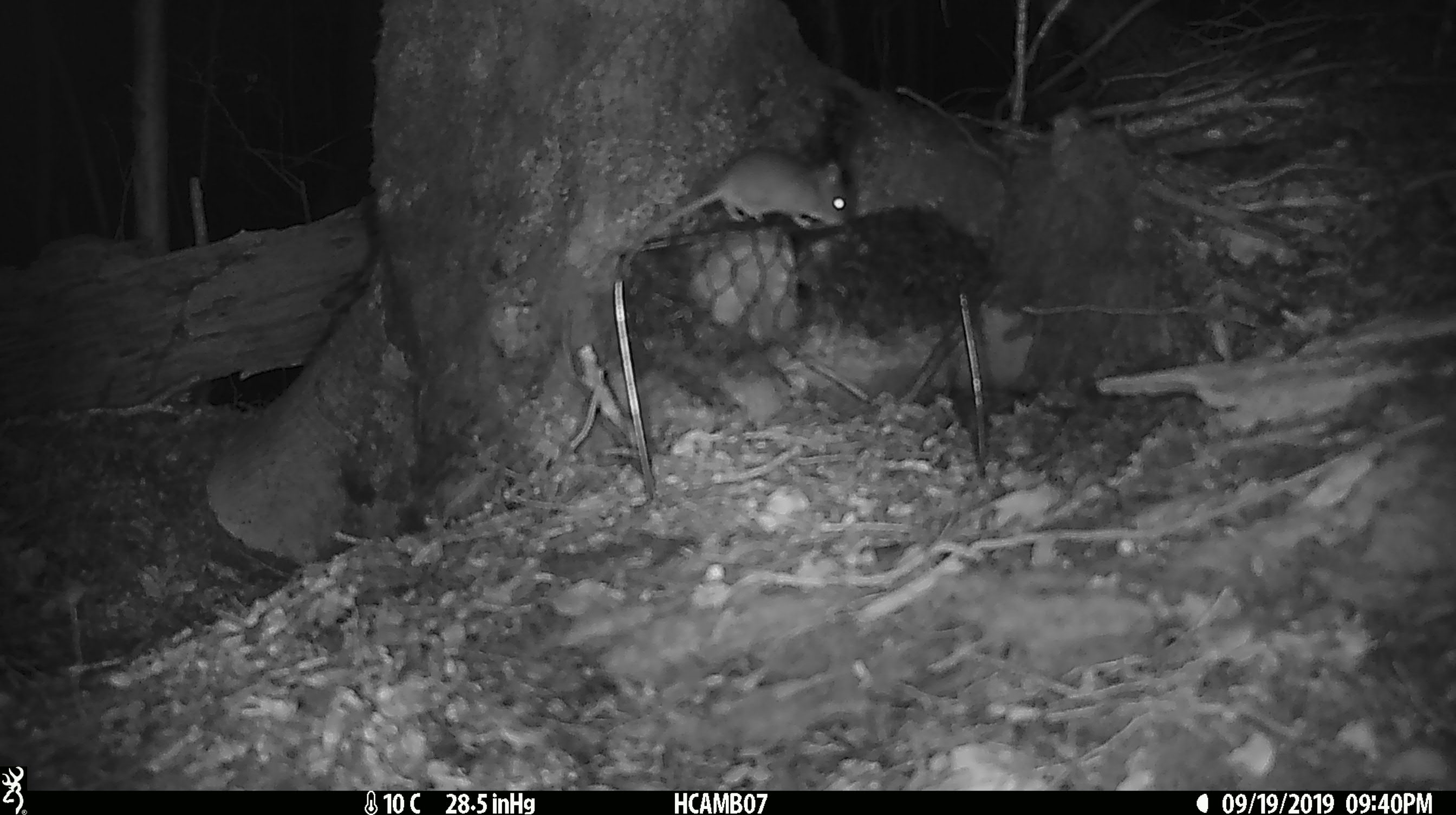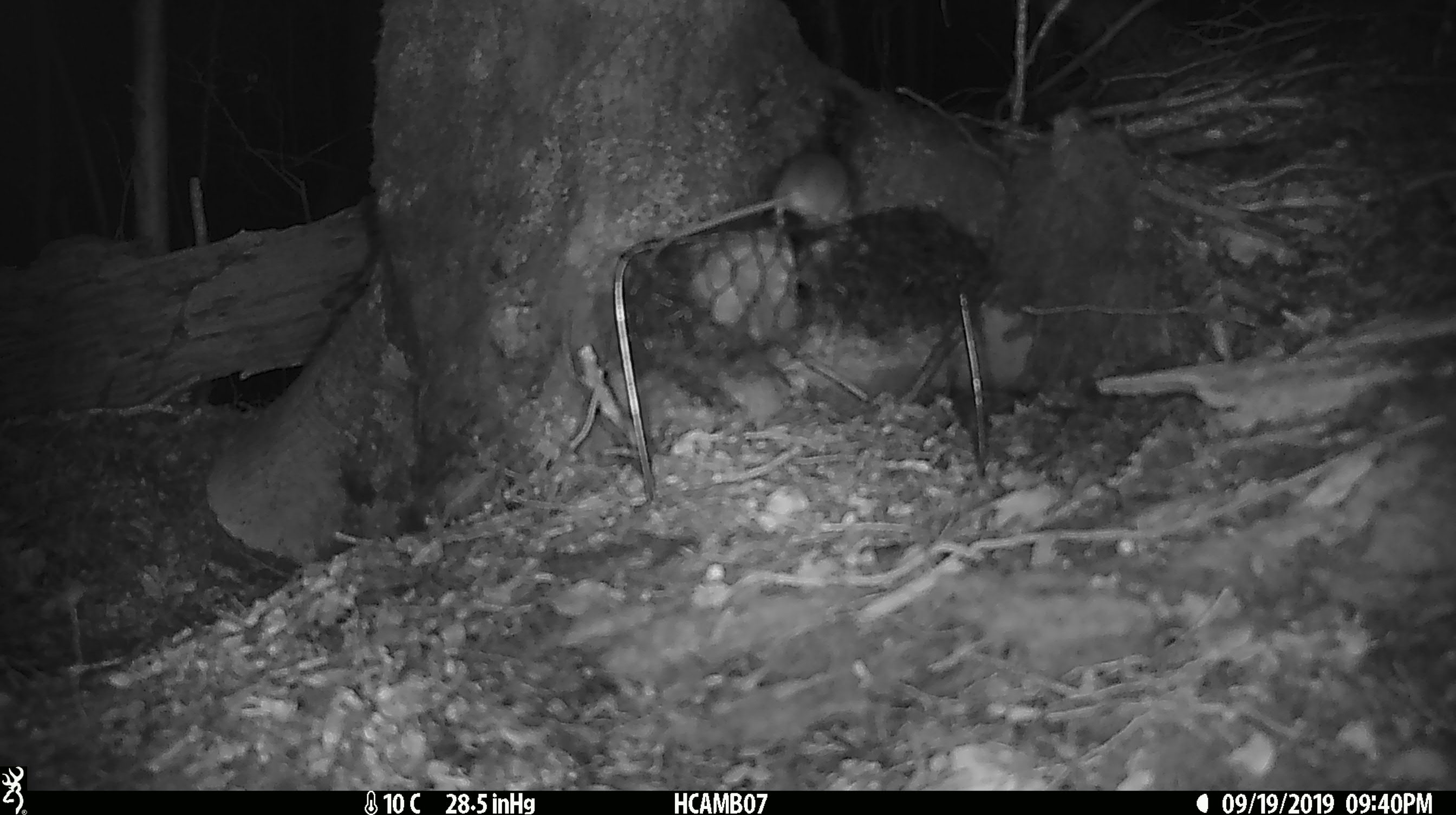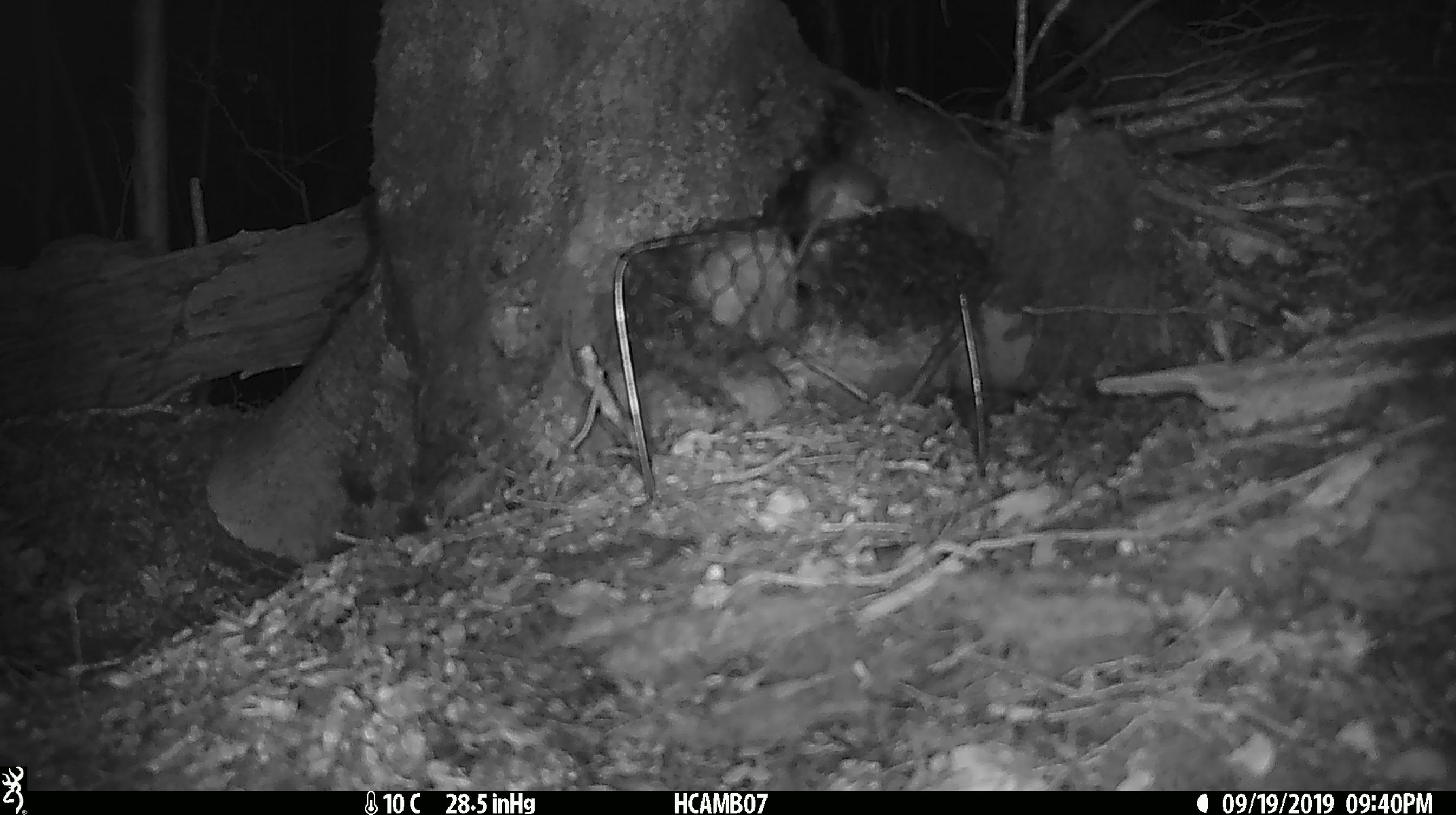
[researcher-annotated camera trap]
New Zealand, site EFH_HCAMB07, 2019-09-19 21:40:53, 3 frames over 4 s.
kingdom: Animalia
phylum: Chordata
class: Mammalia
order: Rodentia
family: Muridae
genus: Mus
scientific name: Mus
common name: mouse